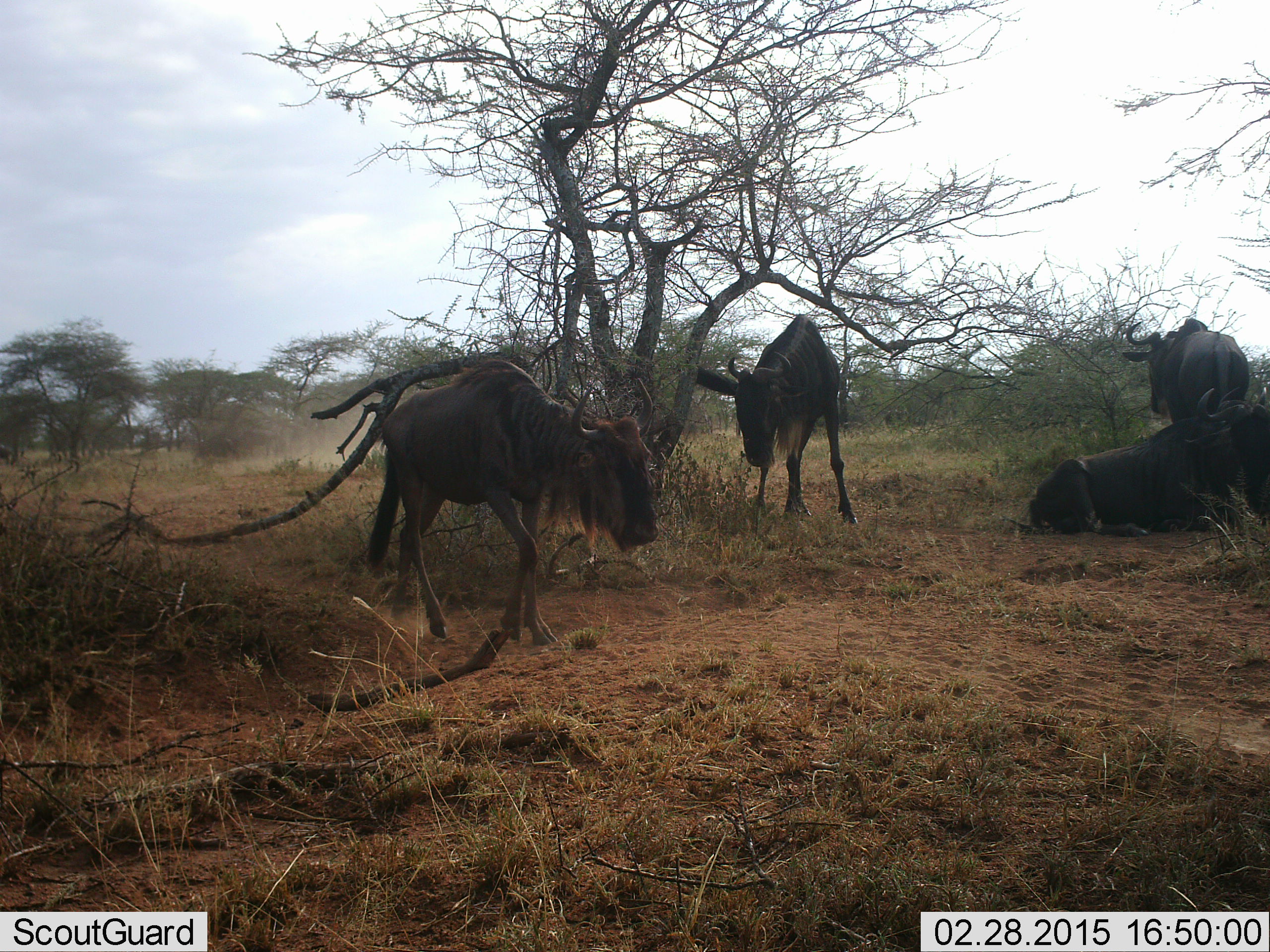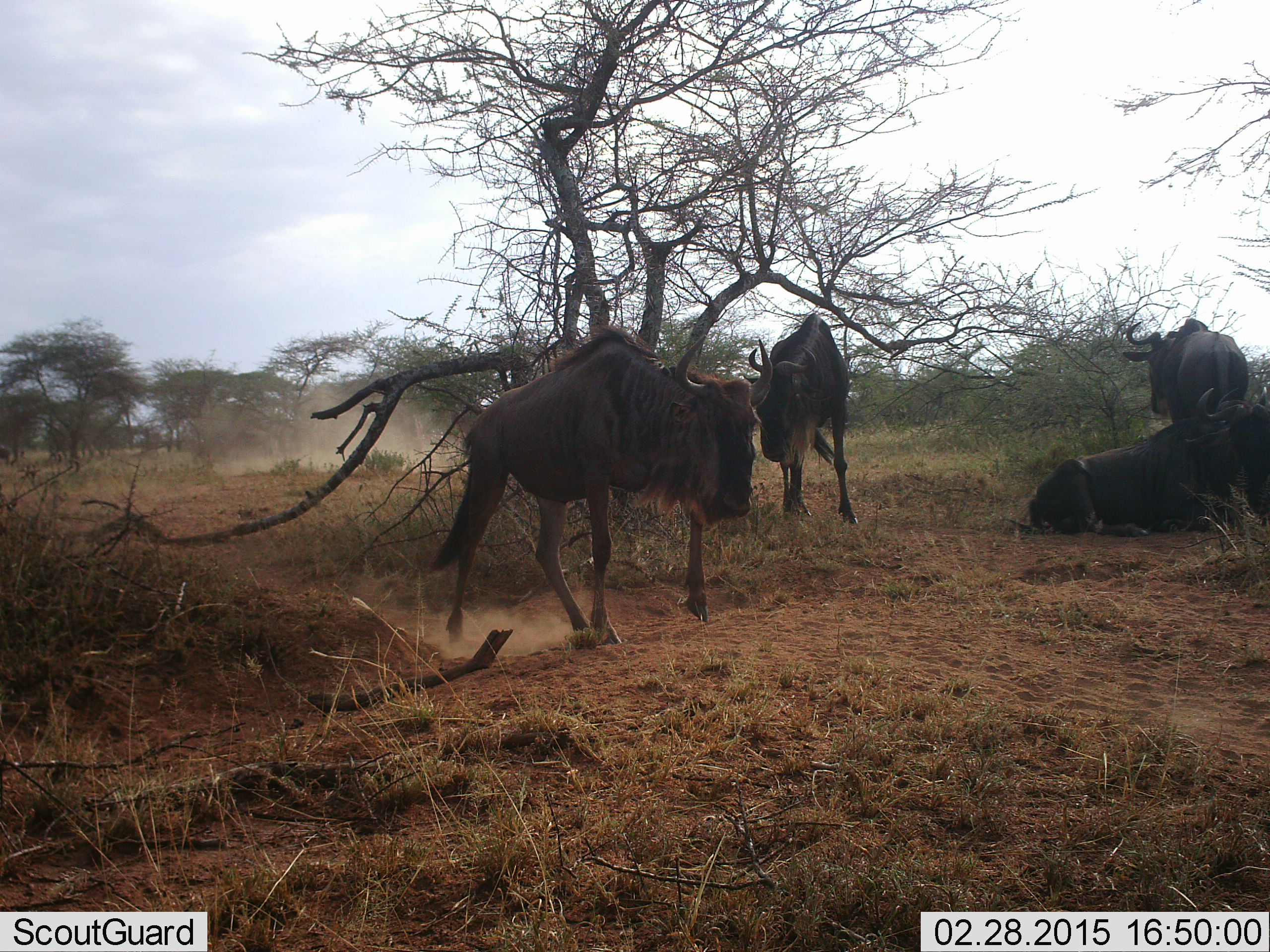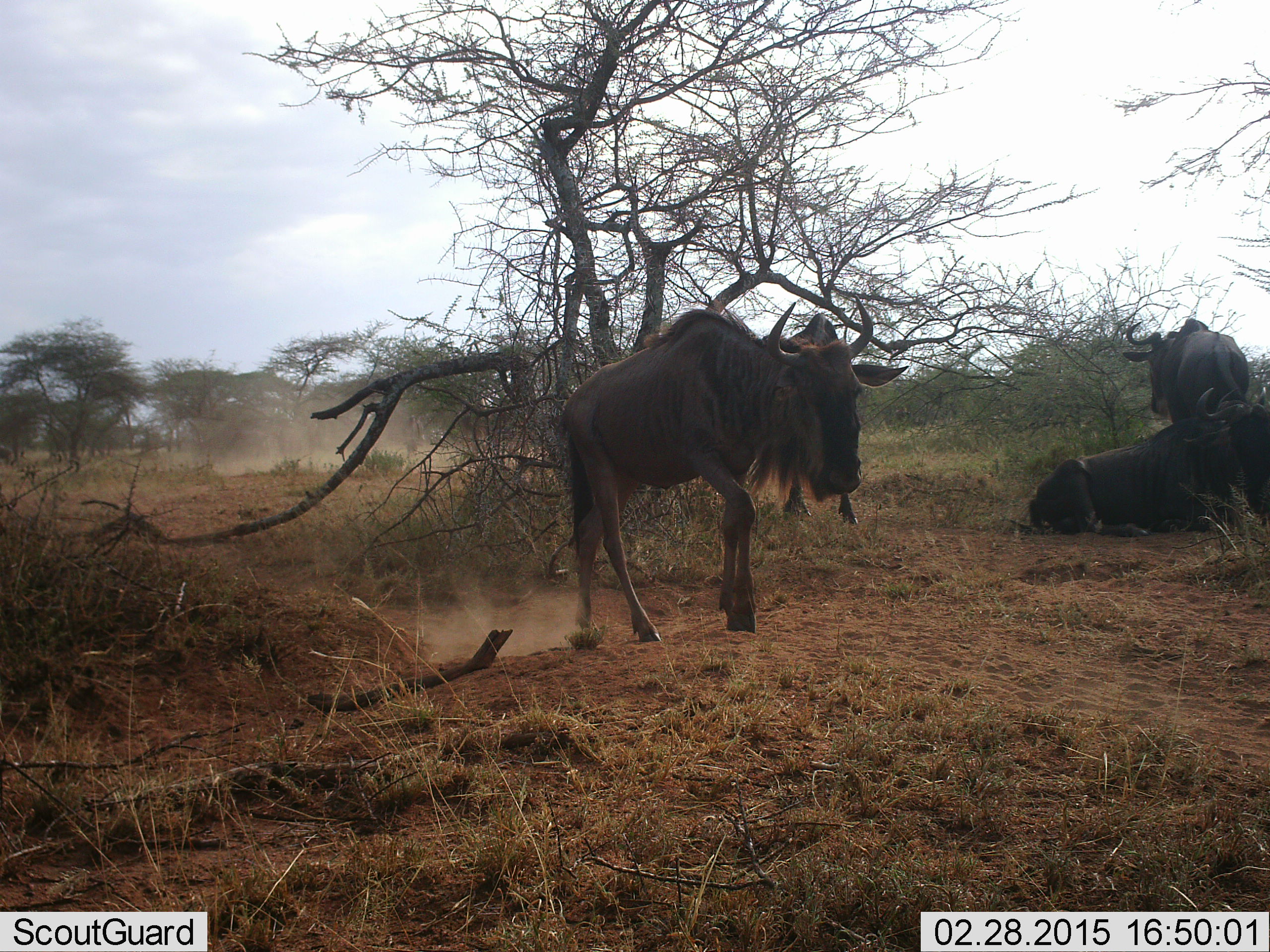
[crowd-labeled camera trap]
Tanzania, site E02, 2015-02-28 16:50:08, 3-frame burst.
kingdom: Animalia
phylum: Chordata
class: Mammalia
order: Artiodactyla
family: Bovidae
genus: Connochaetes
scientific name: Connochaetes taurinus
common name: blue wildebeest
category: wildebeest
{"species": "wildebeest (blue wildebeest) (Connochaetes taurinus)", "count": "4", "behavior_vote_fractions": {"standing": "70%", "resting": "70%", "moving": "60%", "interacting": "10%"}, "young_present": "0%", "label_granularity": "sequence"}